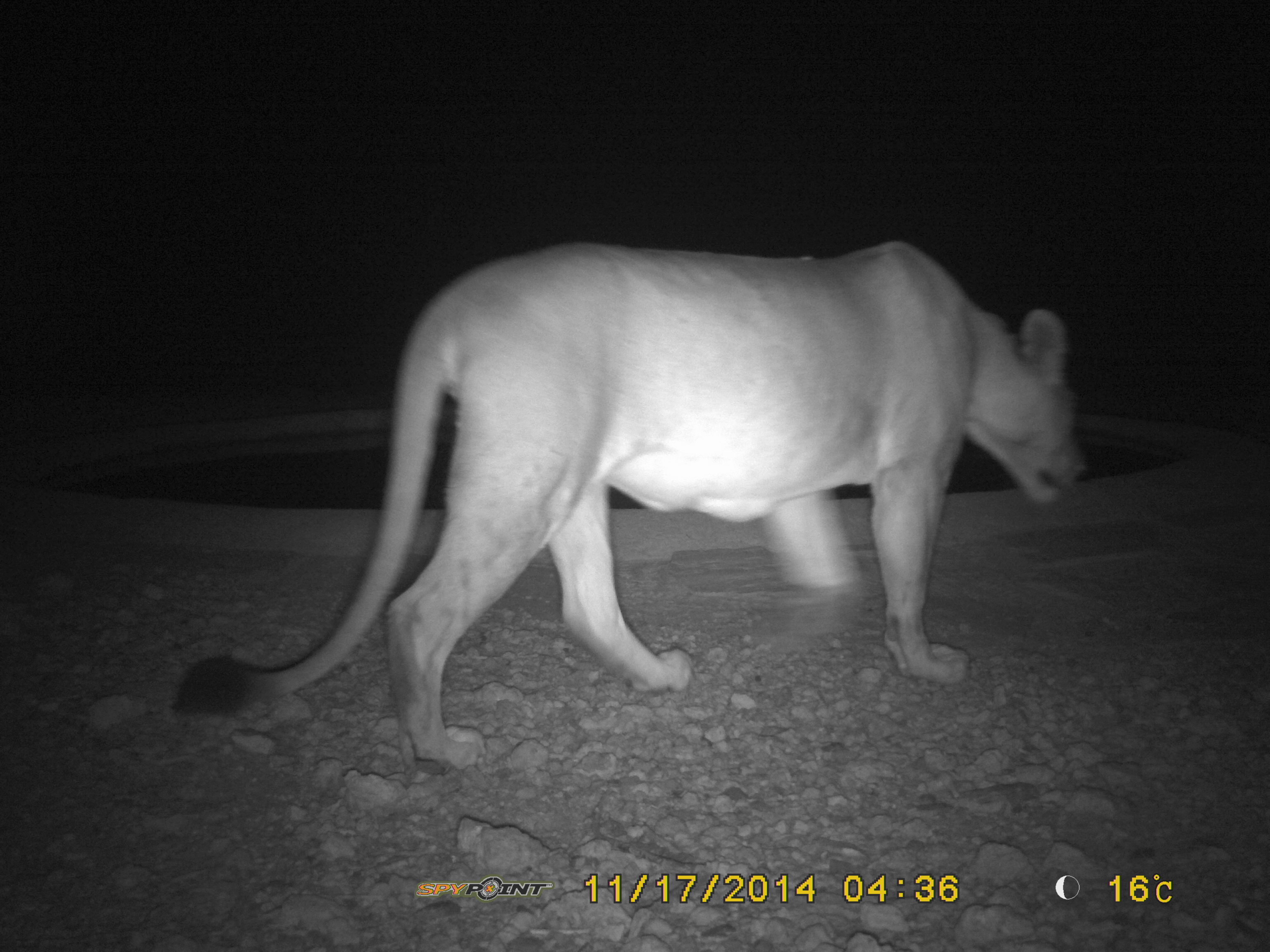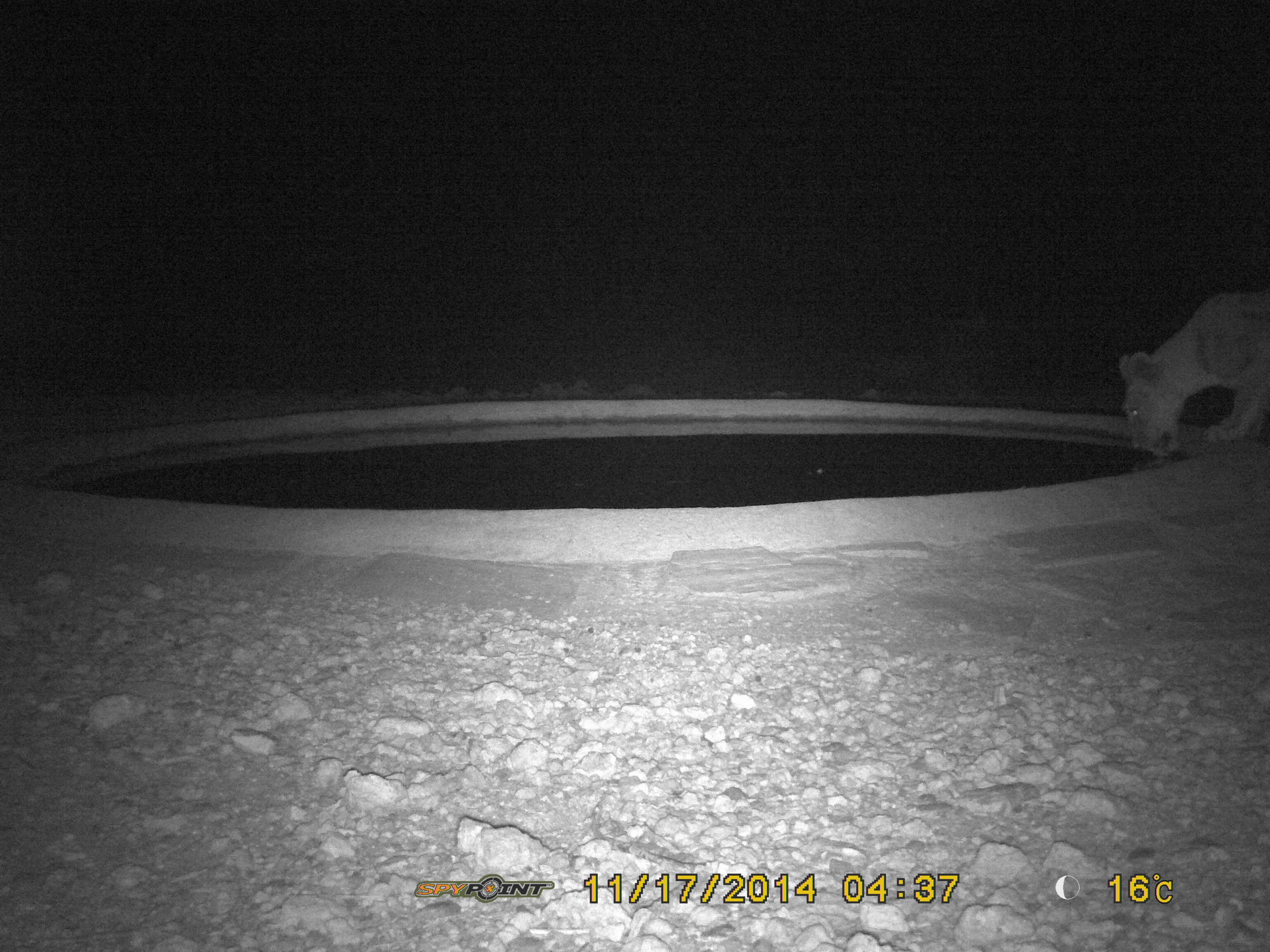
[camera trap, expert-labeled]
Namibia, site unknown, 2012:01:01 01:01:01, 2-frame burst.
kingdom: Animalia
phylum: Chordata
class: Mammalia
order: Carnivora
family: Felidae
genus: Panthera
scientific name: Panthera leo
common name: lion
Panthera leo (lion).